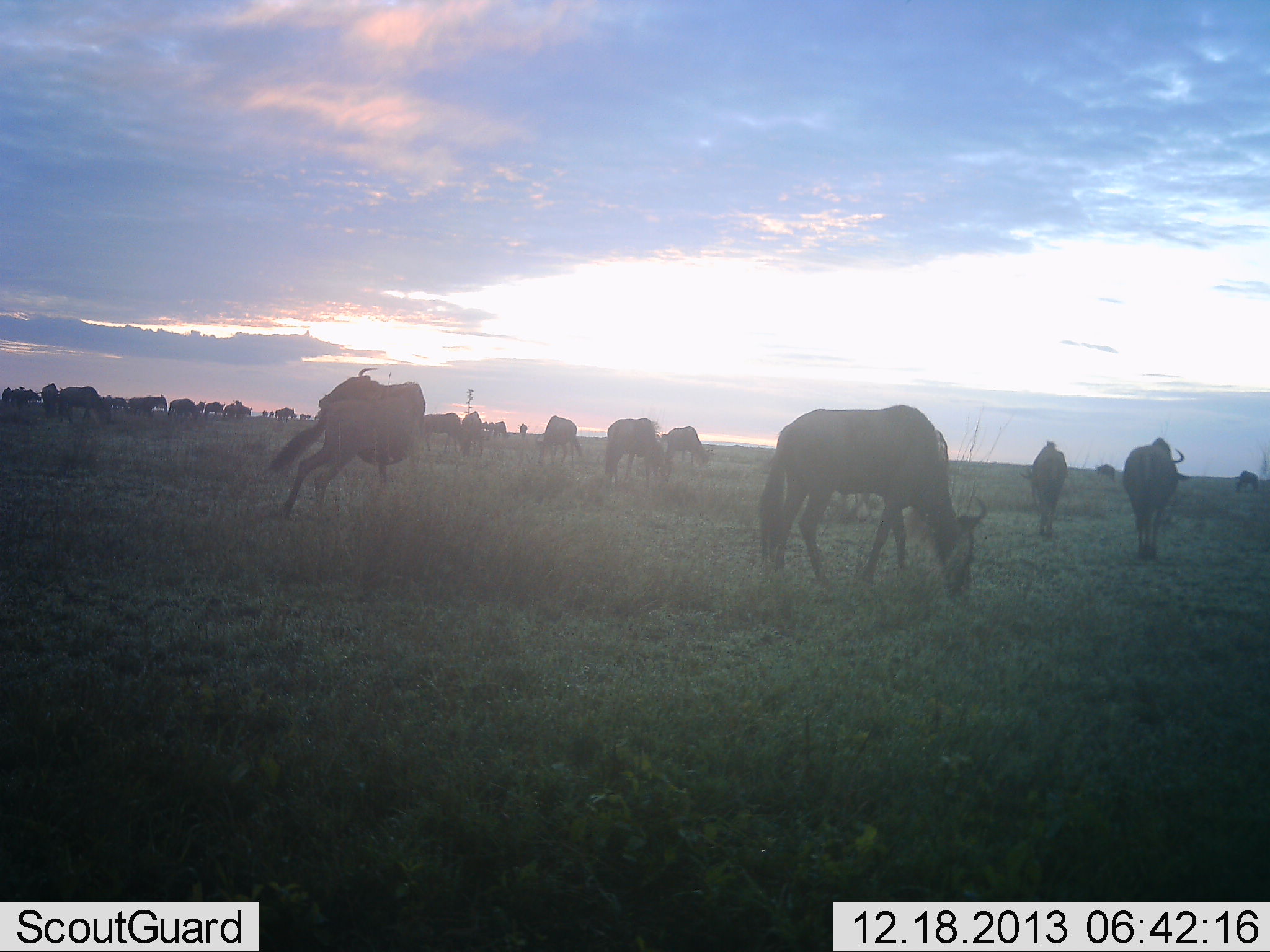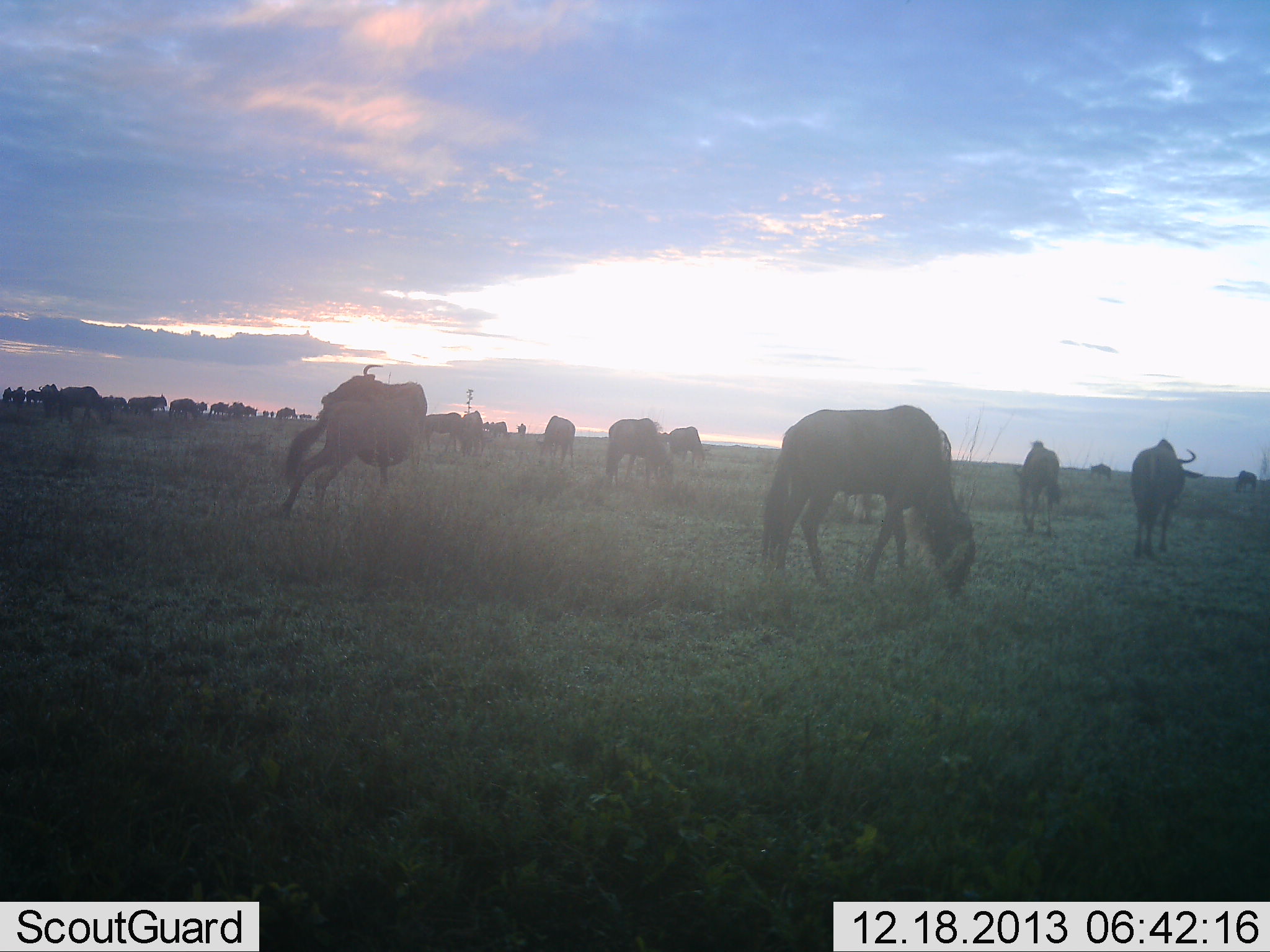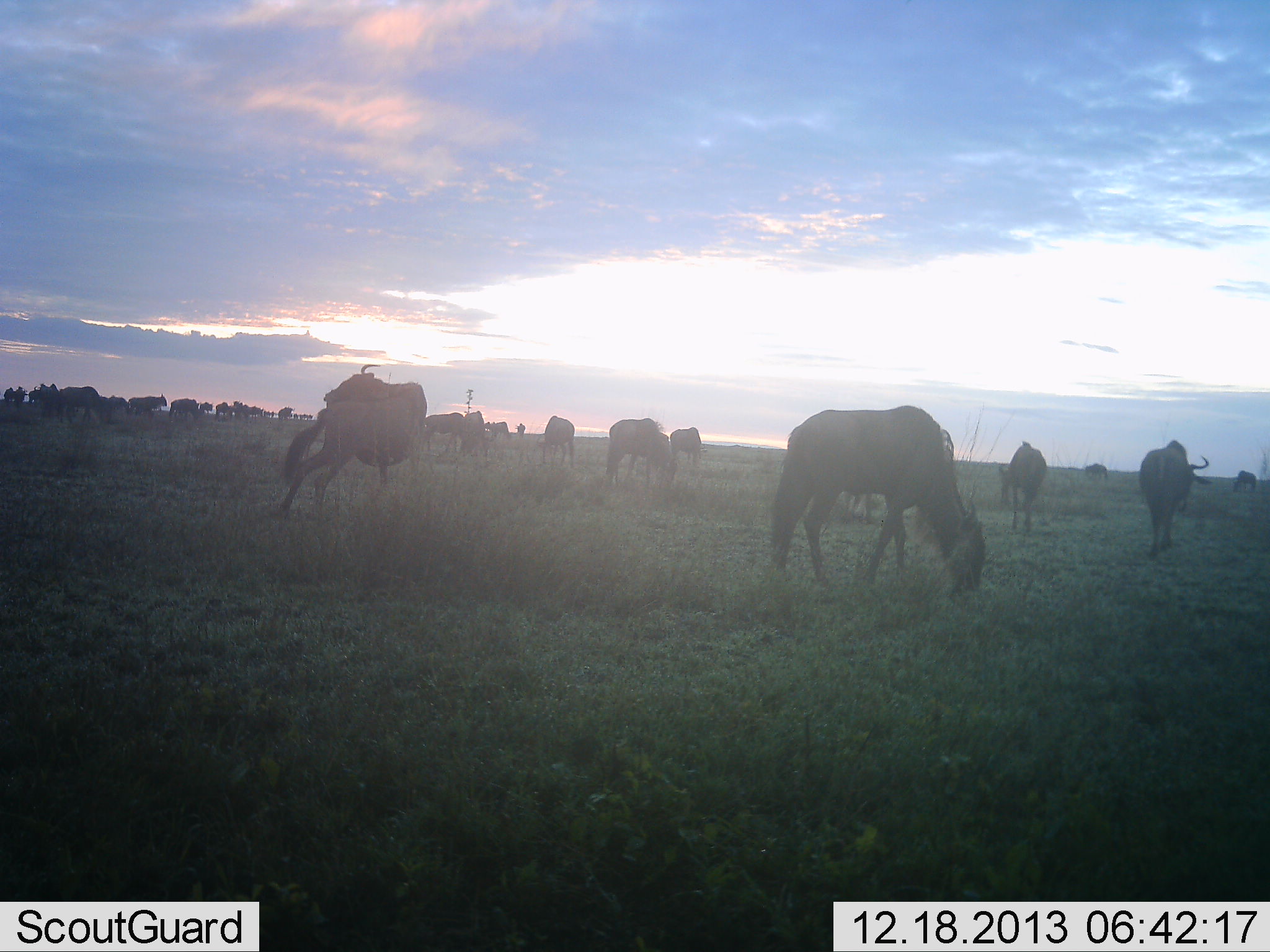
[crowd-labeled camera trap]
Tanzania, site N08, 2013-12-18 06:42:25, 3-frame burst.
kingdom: Animalia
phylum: Chordata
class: Mammalia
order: Artiodactyla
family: Bovidae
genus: Connochaetes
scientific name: Connochaetes taurinus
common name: blue wildebeest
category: wildebeest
Wildebeest (blue wildebeest) (Connochaetes taurinus), count 11-50. Behavior (volunteer vote fractions): standing 40%, resting 0%, moving 40%, interacting 0%. Young present (vote fraction): 0%. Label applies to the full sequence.